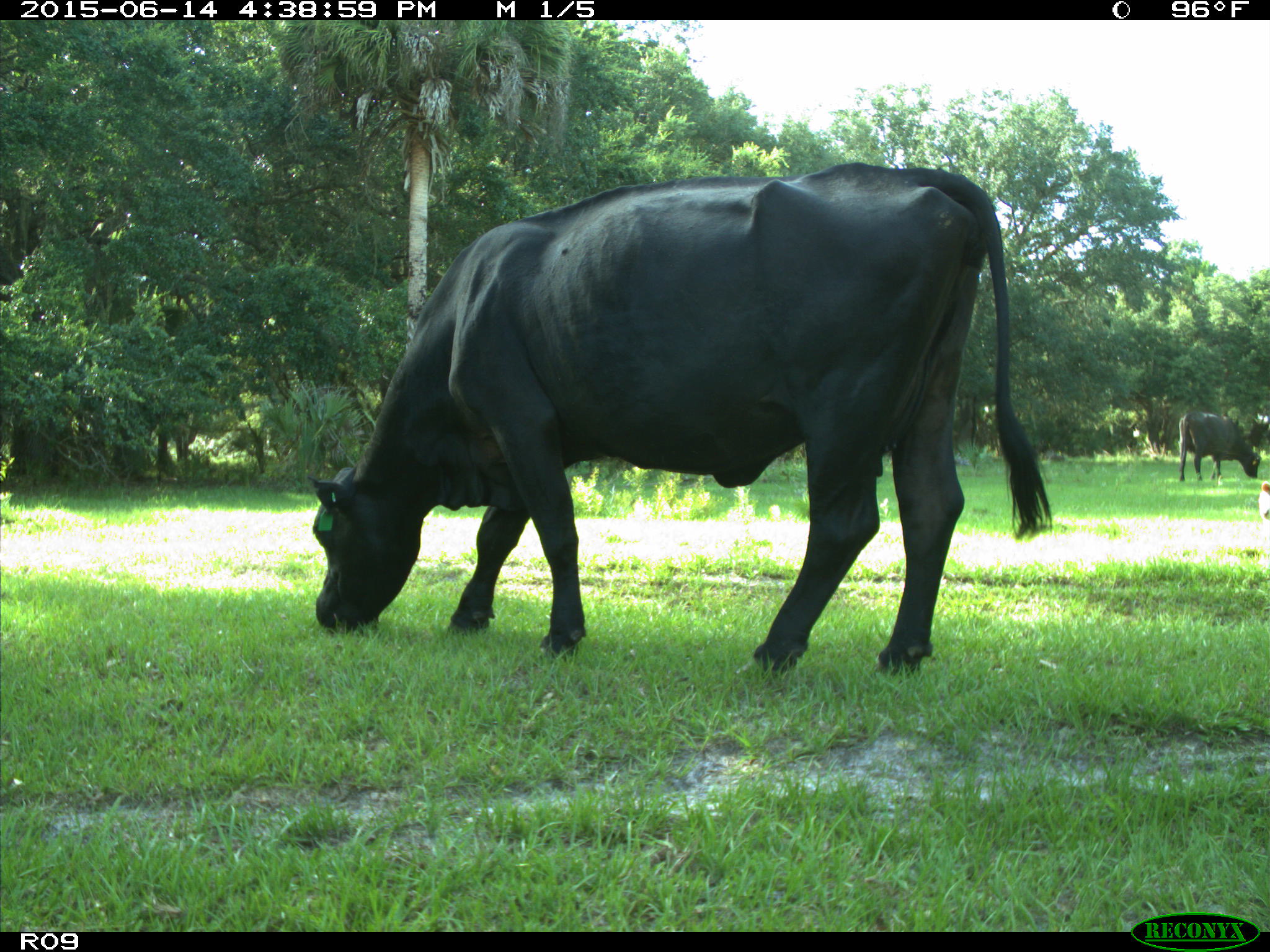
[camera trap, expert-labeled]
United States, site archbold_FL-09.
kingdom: Animalia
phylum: Chordata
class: Mammalia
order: Artiodactyla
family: Bovidae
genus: Bos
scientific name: Bos taurus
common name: domestic cow